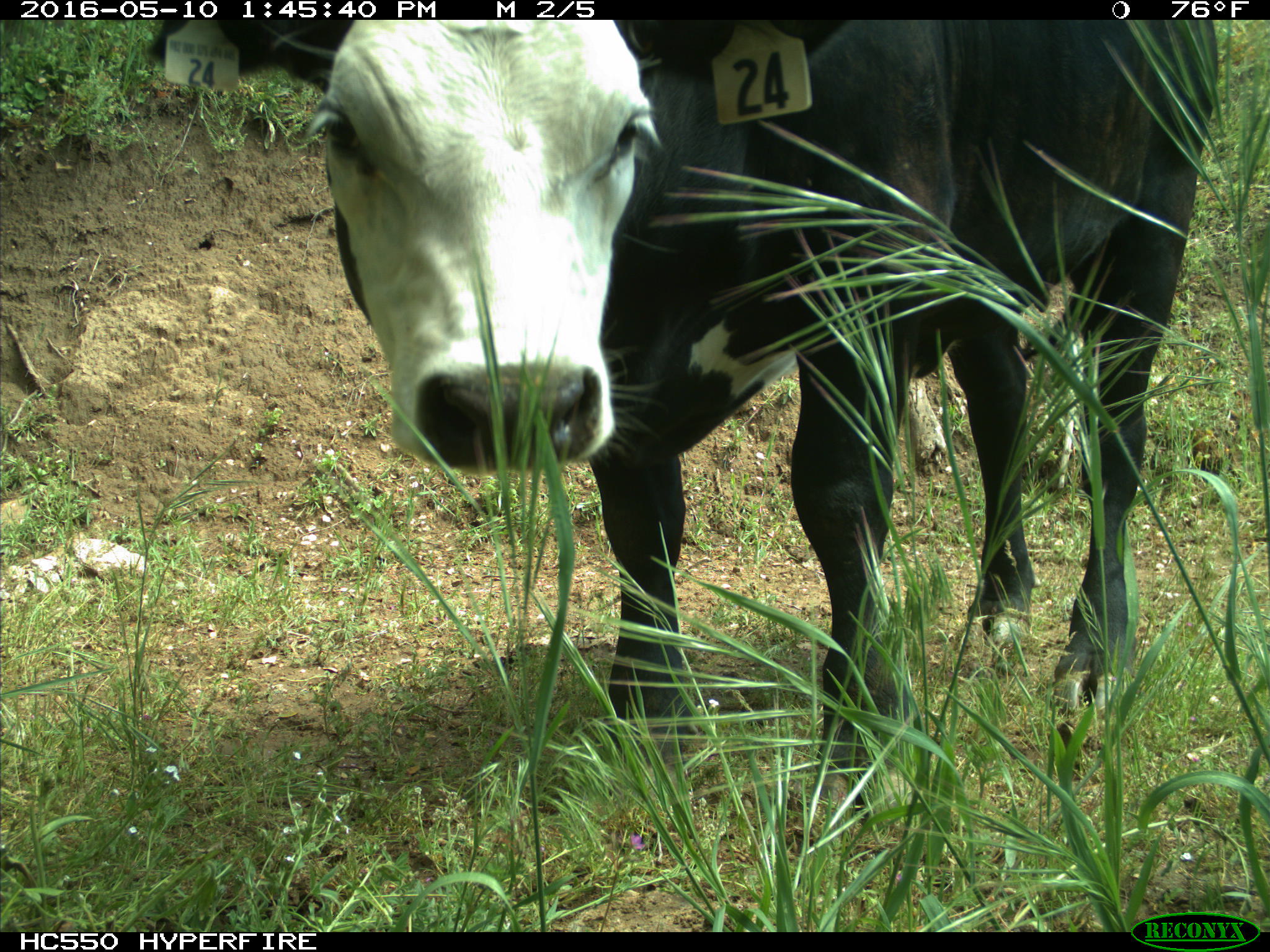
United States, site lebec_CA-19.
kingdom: Animalia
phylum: Chordata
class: Mammalia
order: Artiodactyla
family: Bovidae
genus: Bos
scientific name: Bos taurus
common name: domestic cow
Bos taurus (domestic cow).